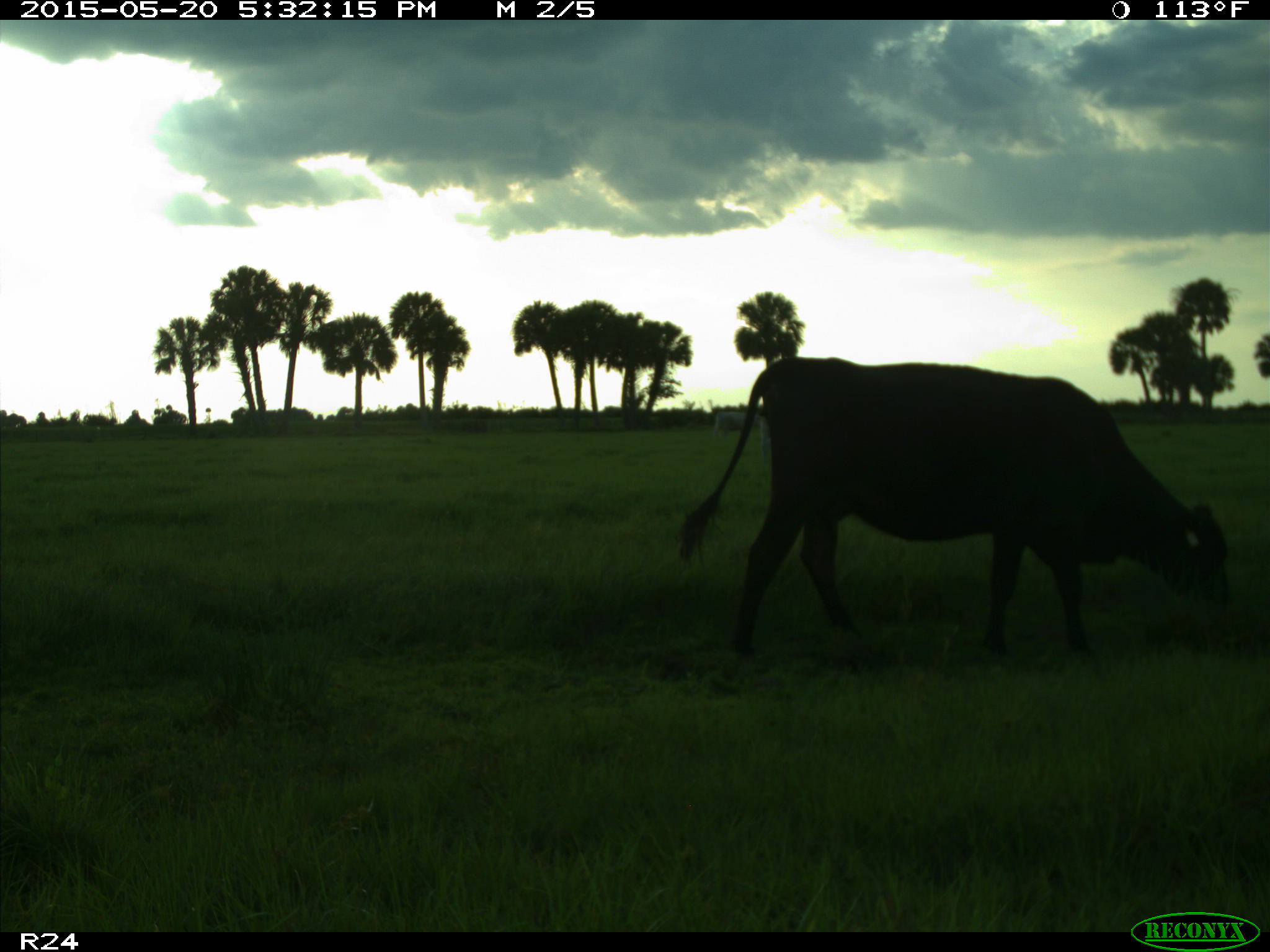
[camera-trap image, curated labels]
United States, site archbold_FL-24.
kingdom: Animalia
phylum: Chordata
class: Mammalia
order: Artiodactyla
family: Bovidae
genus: Bos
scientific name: Bos taurus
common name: domestic cow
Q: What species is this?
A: Bos taurus (domestic cow).